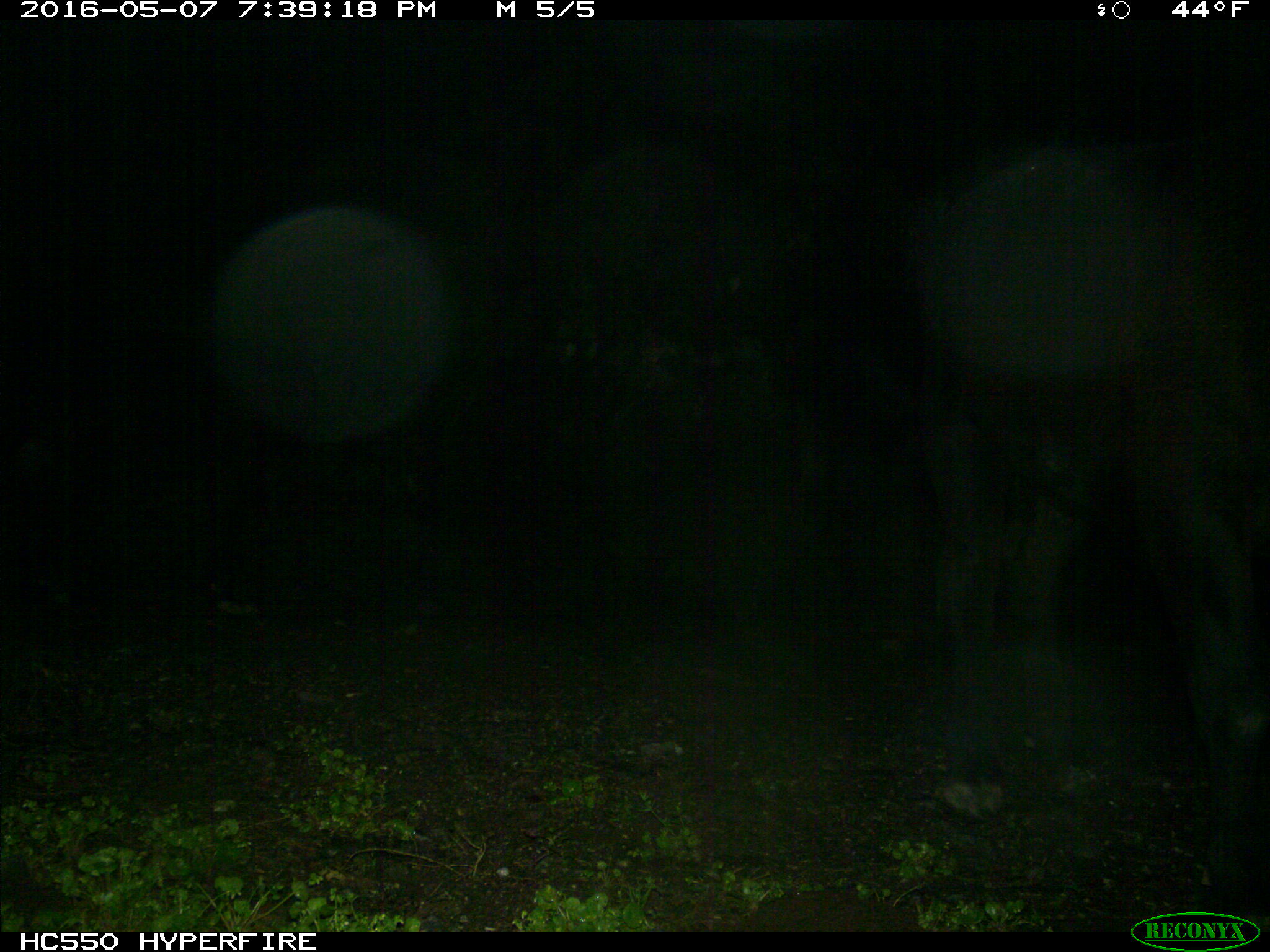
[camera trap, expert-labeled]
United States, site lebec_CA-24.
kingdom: Animalia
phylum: Chordata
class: Mammalia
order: Artiodactyla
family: Bovidae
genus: Bos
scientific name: Bos taurus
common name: domestic cow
Bos taurus (domestic cow).